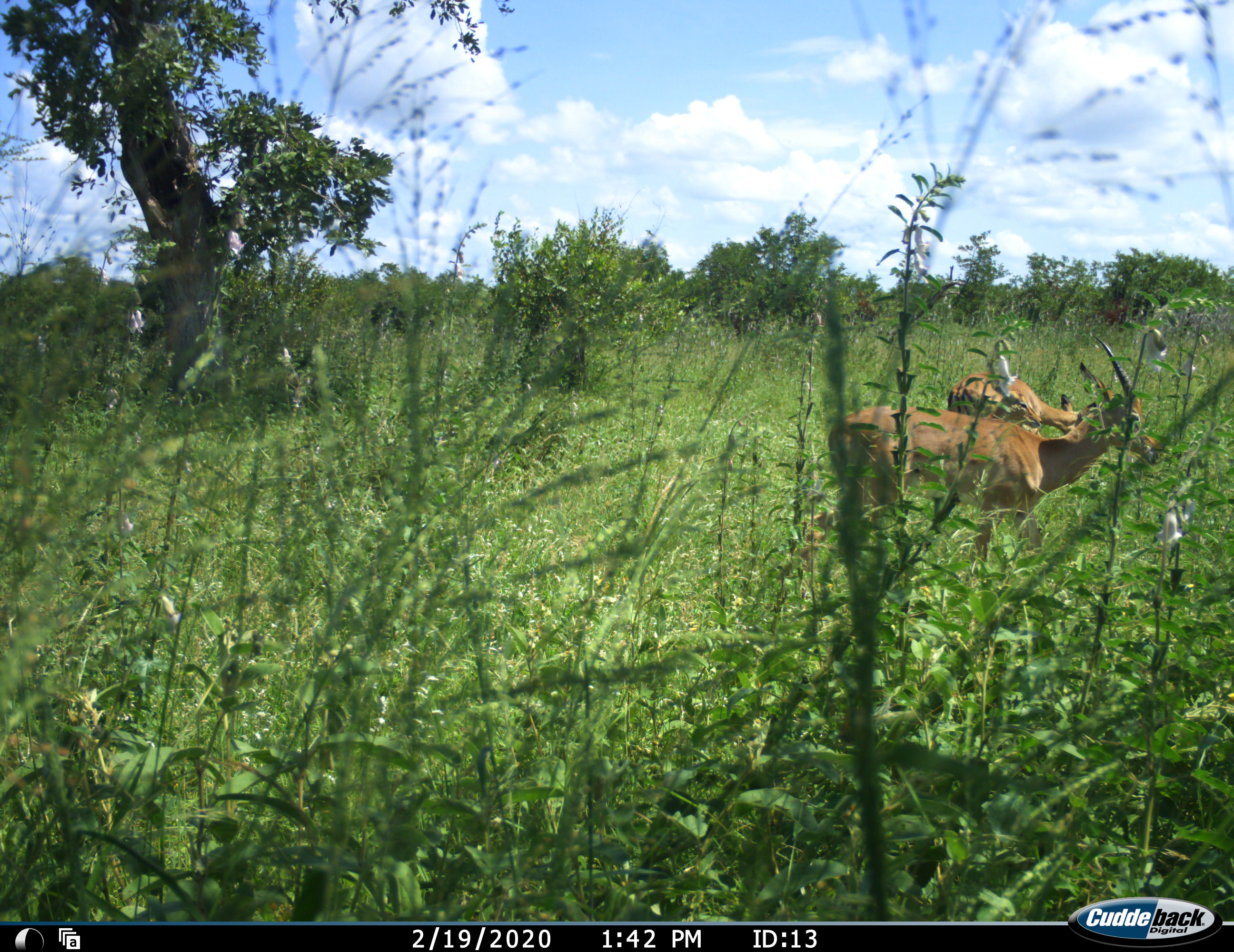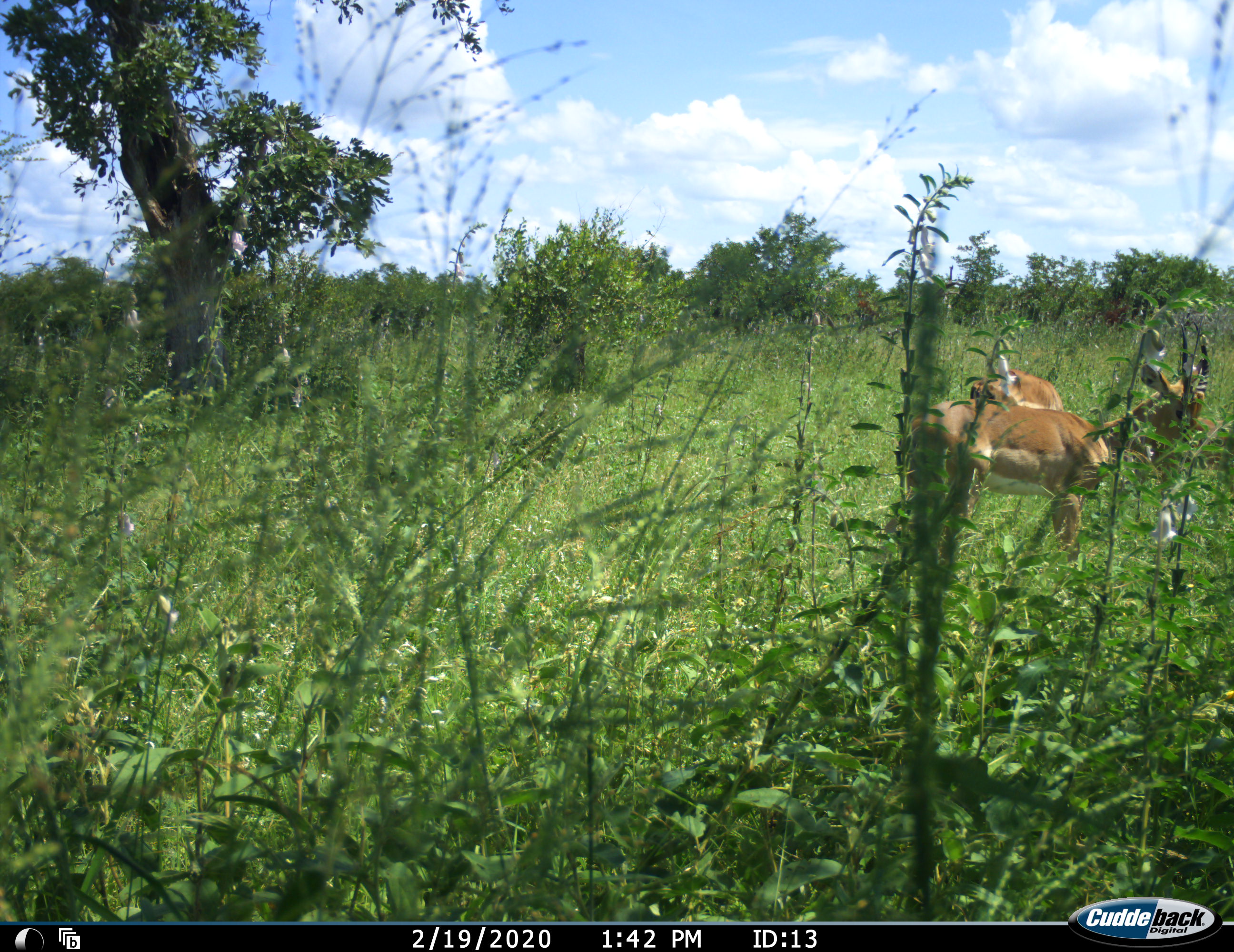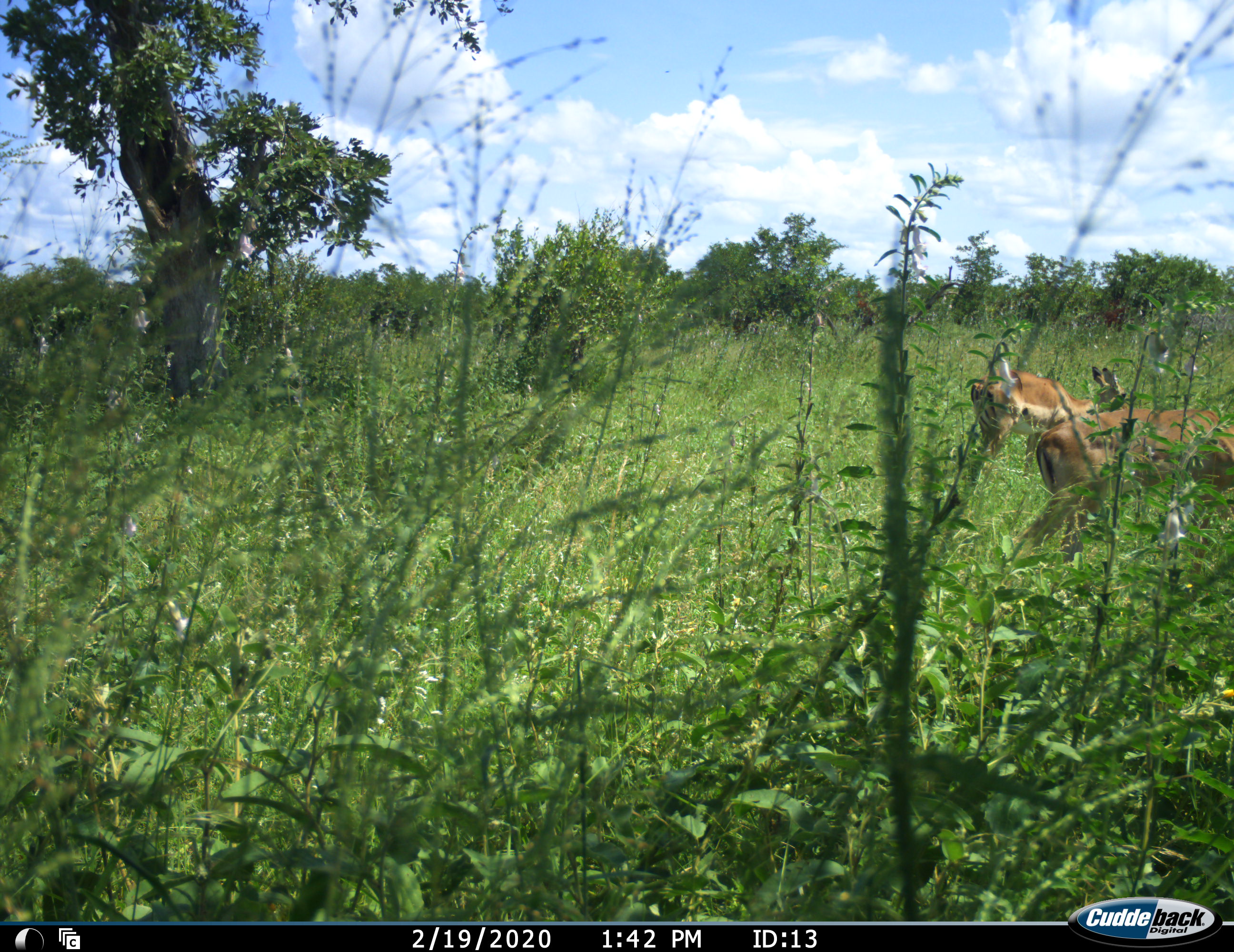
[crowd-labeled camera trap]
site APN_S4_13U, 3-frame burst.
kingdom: Animalia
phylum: Chordata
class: Mammalia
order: Artiodactyla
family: Bovidae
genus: Aepyceros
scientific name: Aepyceros melampus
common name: impala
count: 2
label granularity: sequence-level